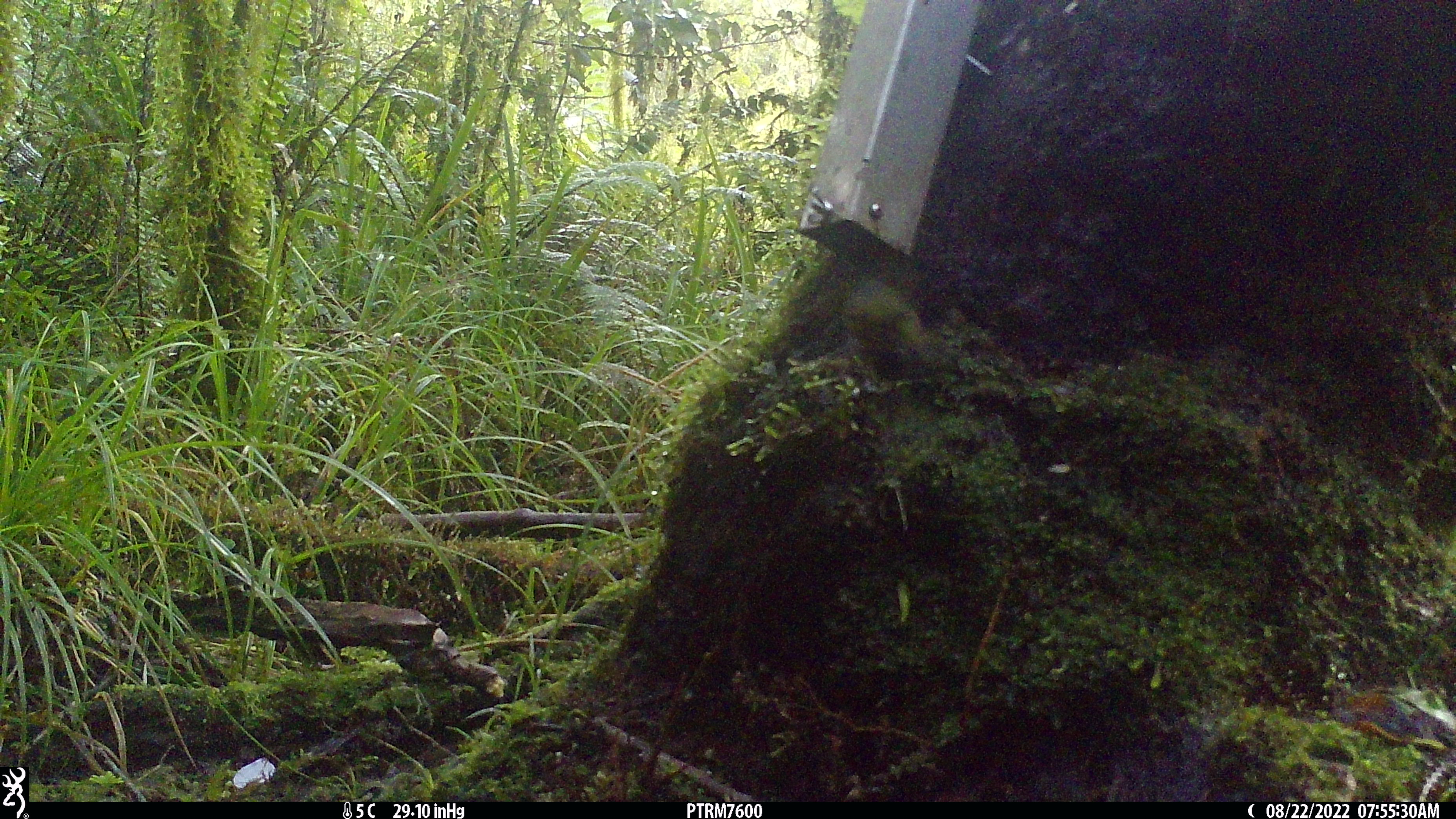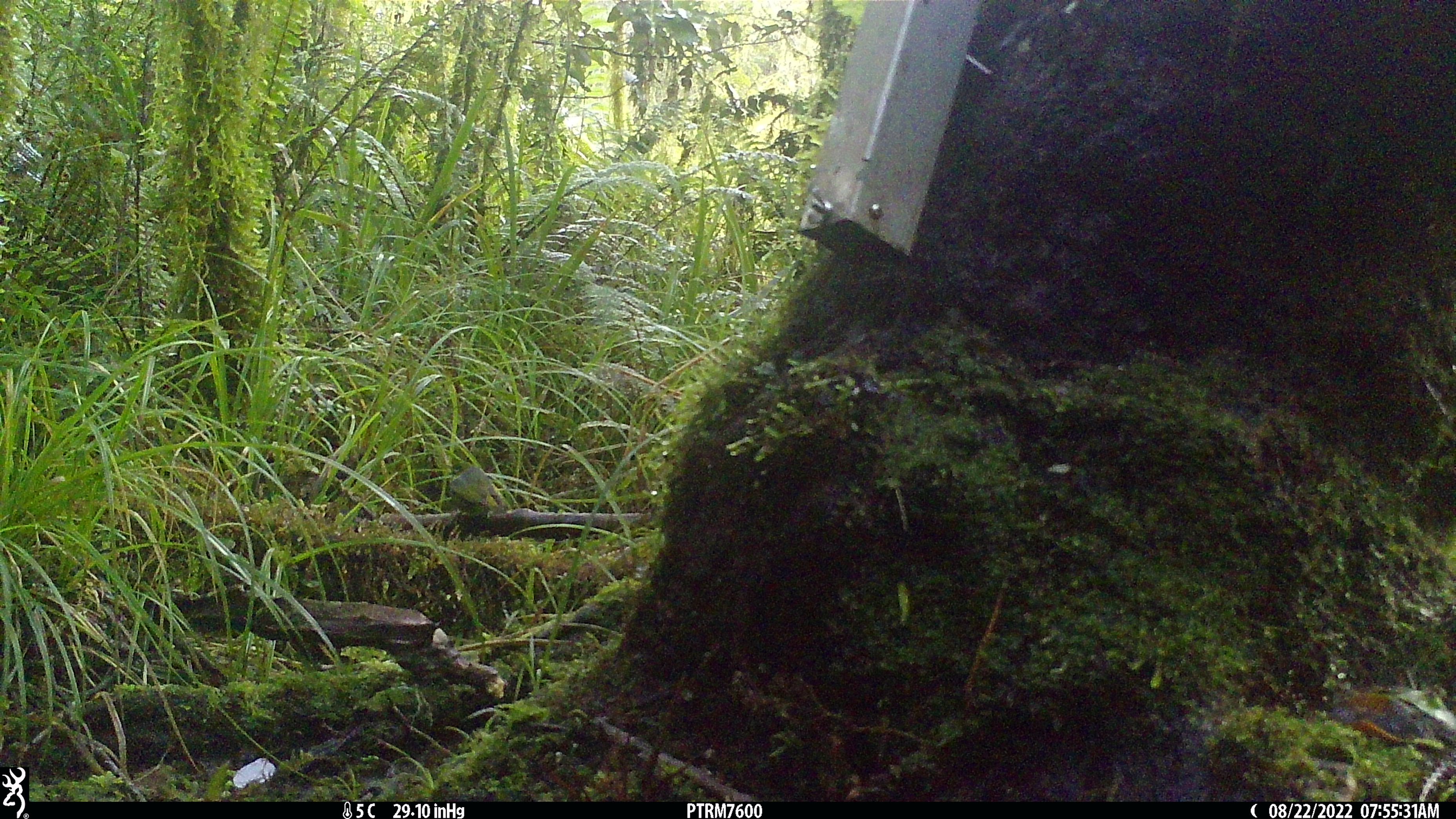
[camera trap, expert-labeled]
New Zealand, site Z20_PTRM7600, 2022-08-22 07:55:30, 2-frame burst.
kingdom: Animalia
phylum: Chordata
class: Aves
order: Passeriformes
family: Zosteropidae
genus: Zosterops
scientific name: Zosterops lateralis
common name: silvereye